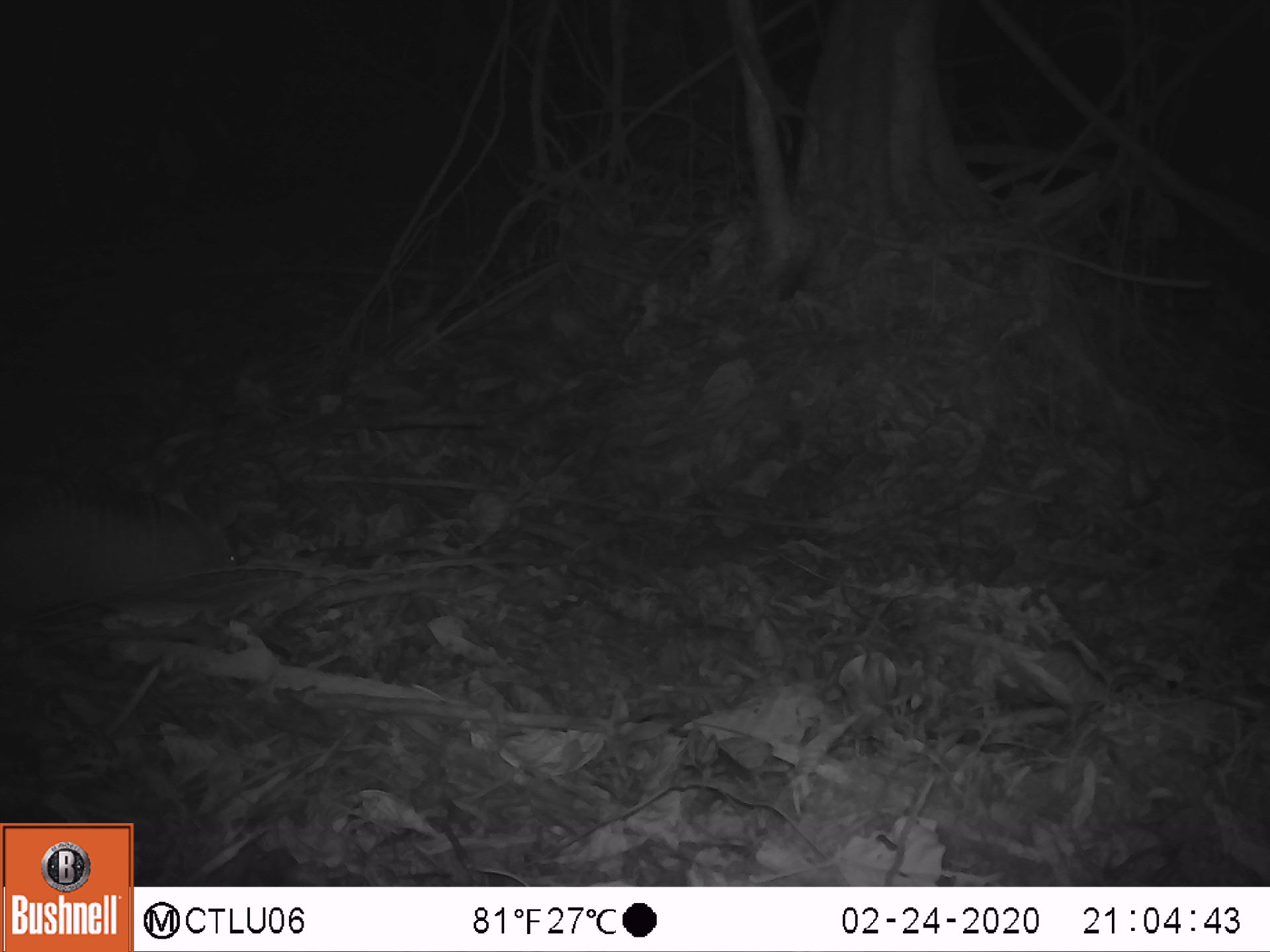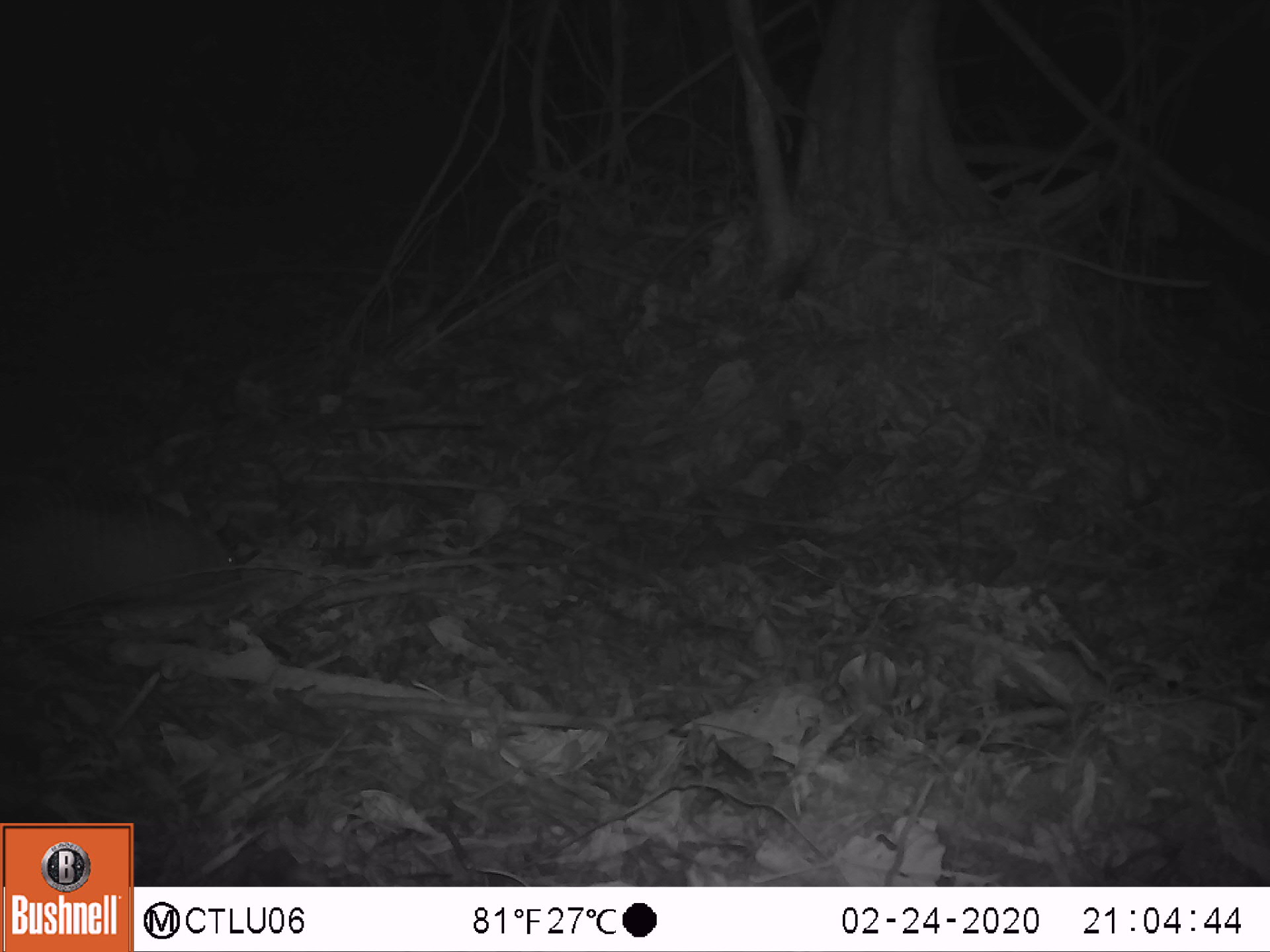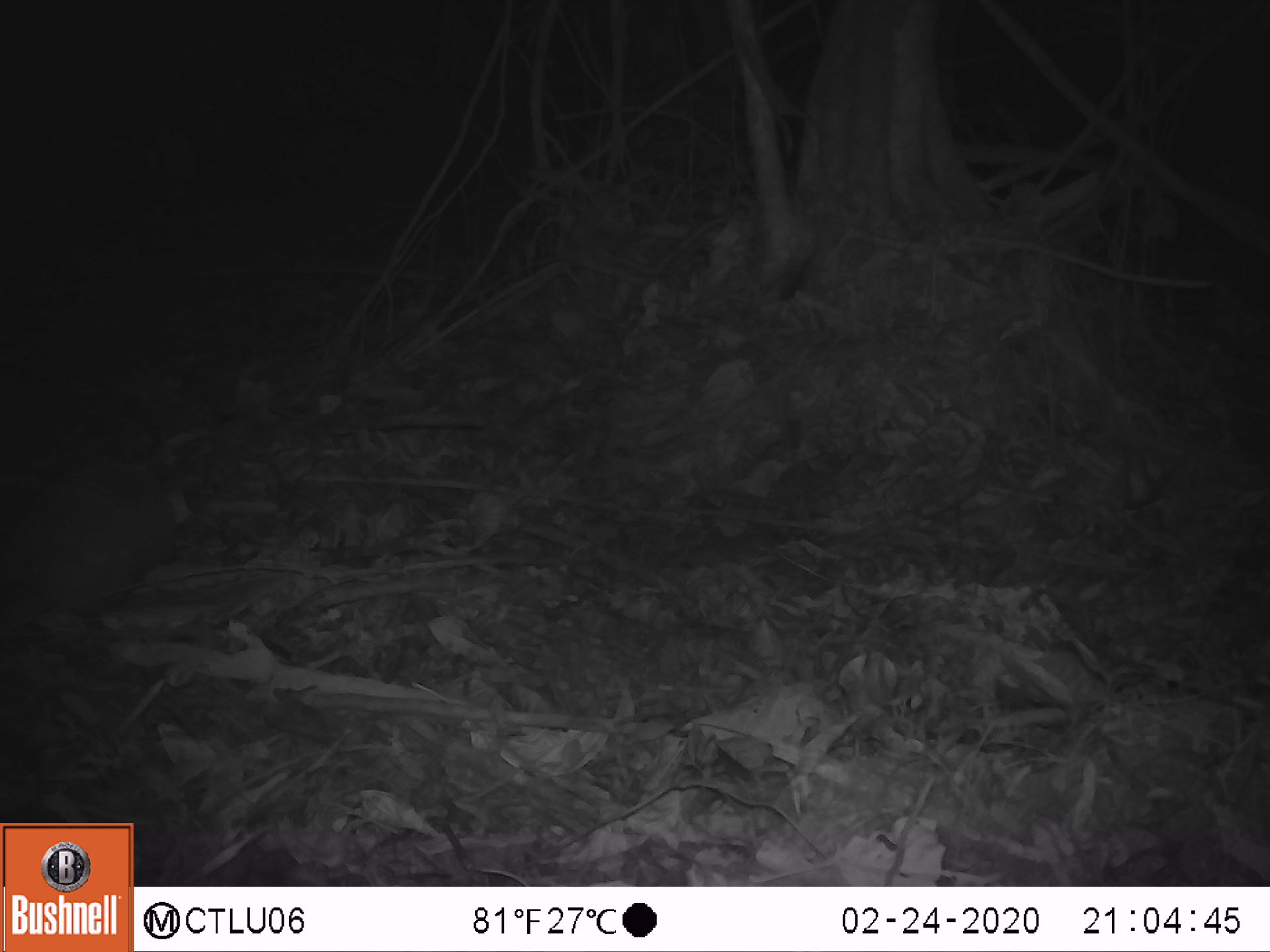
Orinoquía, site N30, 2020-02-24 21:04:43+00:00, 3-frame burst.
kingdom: Animalia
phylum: Chordata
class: Mammalia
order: Cingulata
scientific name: Cingulata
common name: armadillo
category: unknown armadillo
Unknown armadillo (armadillo) (Cingulata).